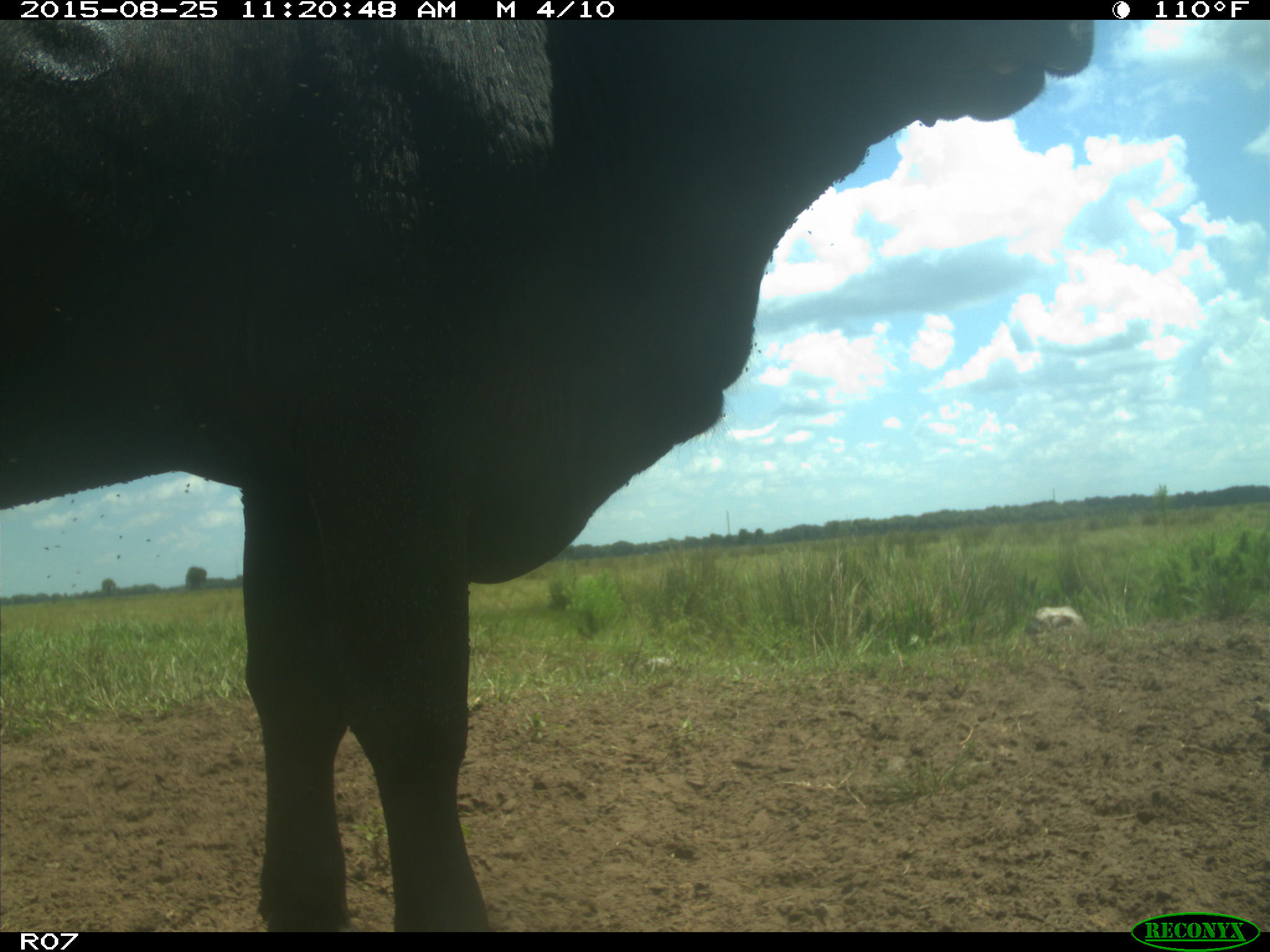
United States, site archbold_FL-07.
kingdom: Animalia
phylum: Chordata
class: Mammalia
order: Artiodactyla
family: Bovidae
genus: Bos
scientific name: Bos taurus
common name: domestic cow